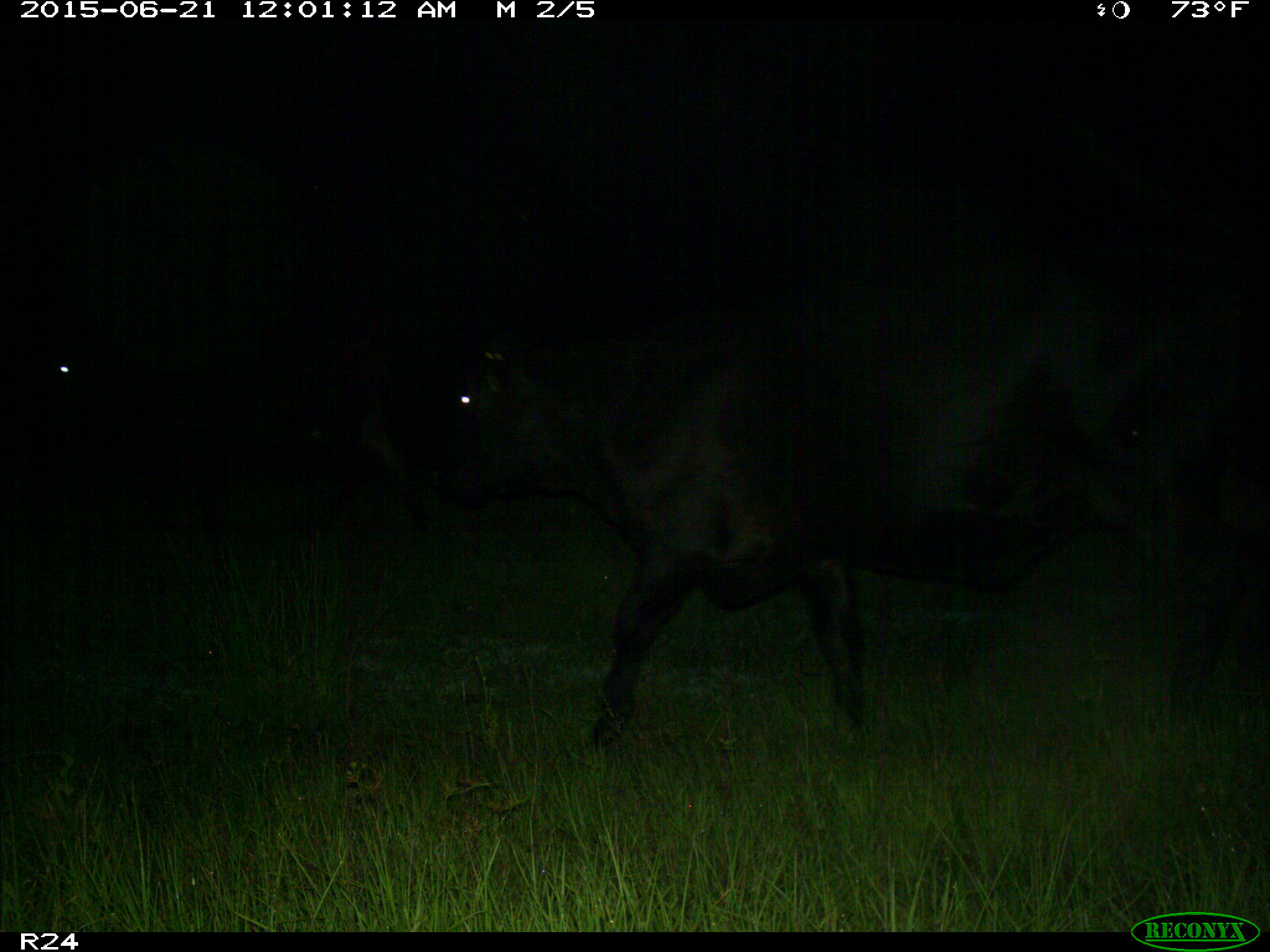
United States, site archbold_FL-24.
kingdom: Animalia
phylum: Chordata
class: Mammalia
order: Artiodactyla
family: Bovidae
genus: Bos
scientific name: Bos taurus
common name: domestic cow